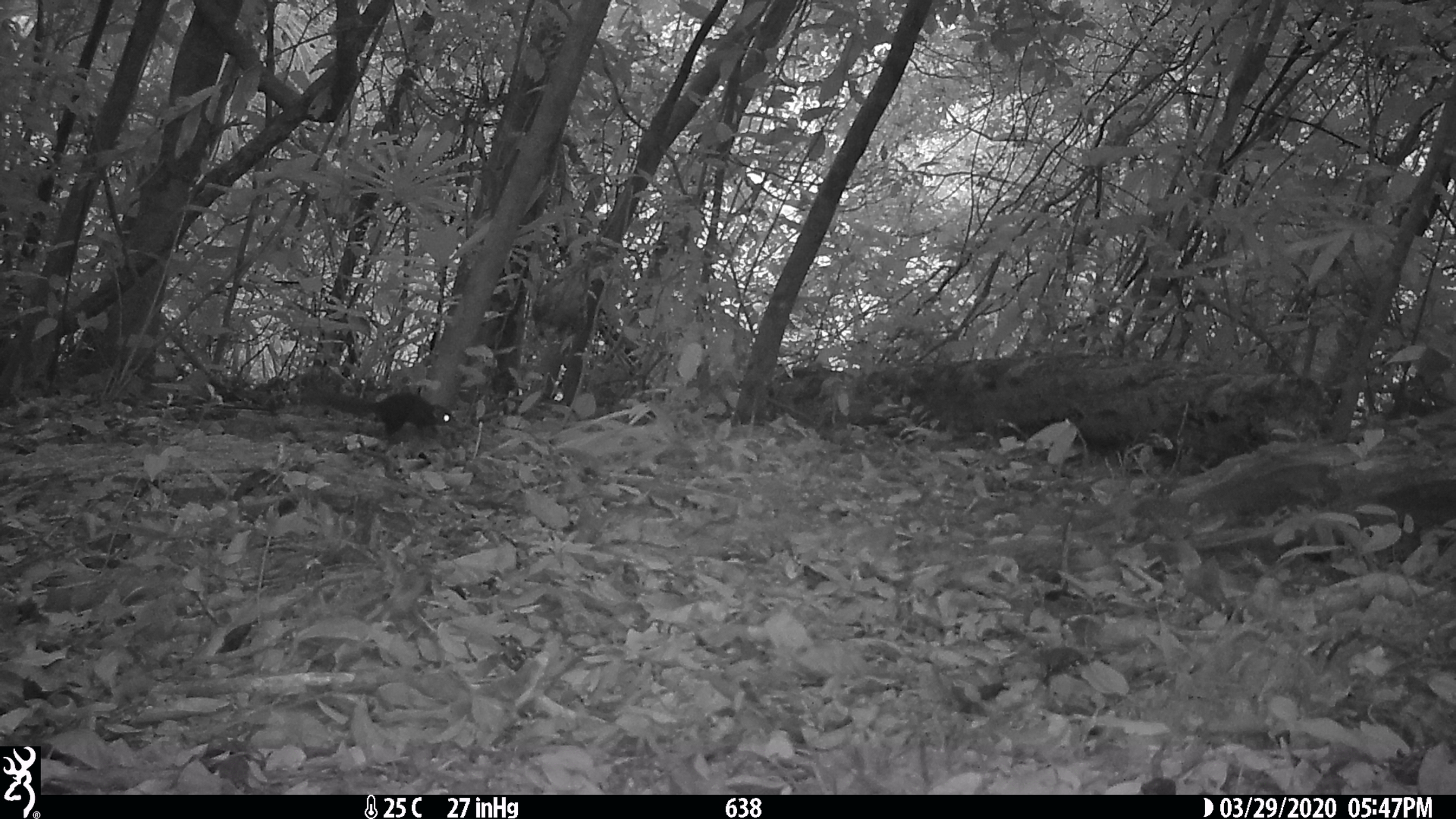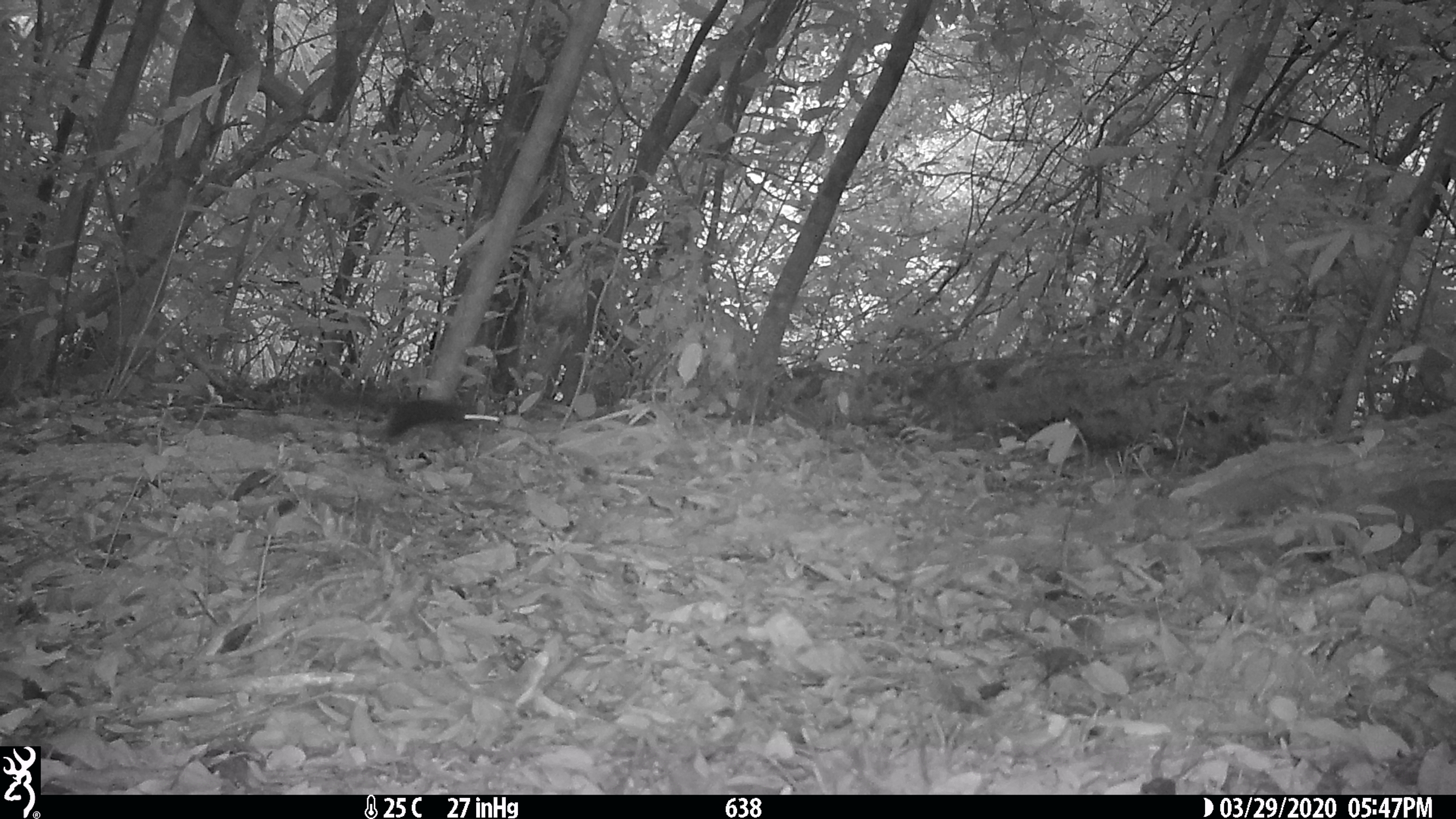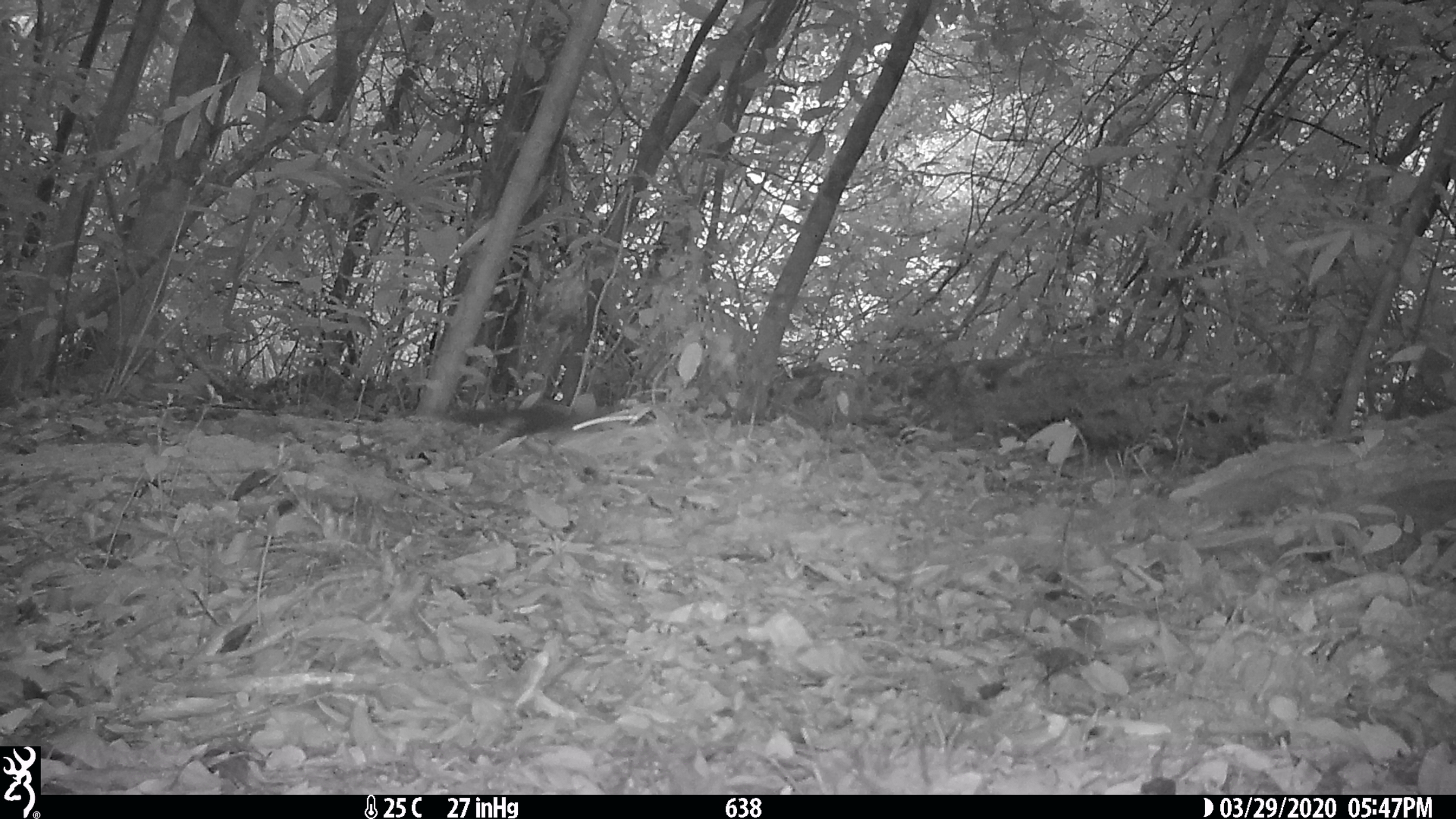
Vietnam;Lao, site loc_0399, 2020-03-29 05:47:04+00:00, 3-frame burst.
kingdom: Animalia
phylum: Chordata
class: Mammalia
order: Rodentia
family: Sciuridae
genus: Dremomys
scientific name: Dremomys rufigenis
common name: red-cheeked squirrel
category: red cheeked squirrel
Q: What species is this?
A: Red cheeked squirrel (red-cheeked squirrel) (Dremomys rufigenis).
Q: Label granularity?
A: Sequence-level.